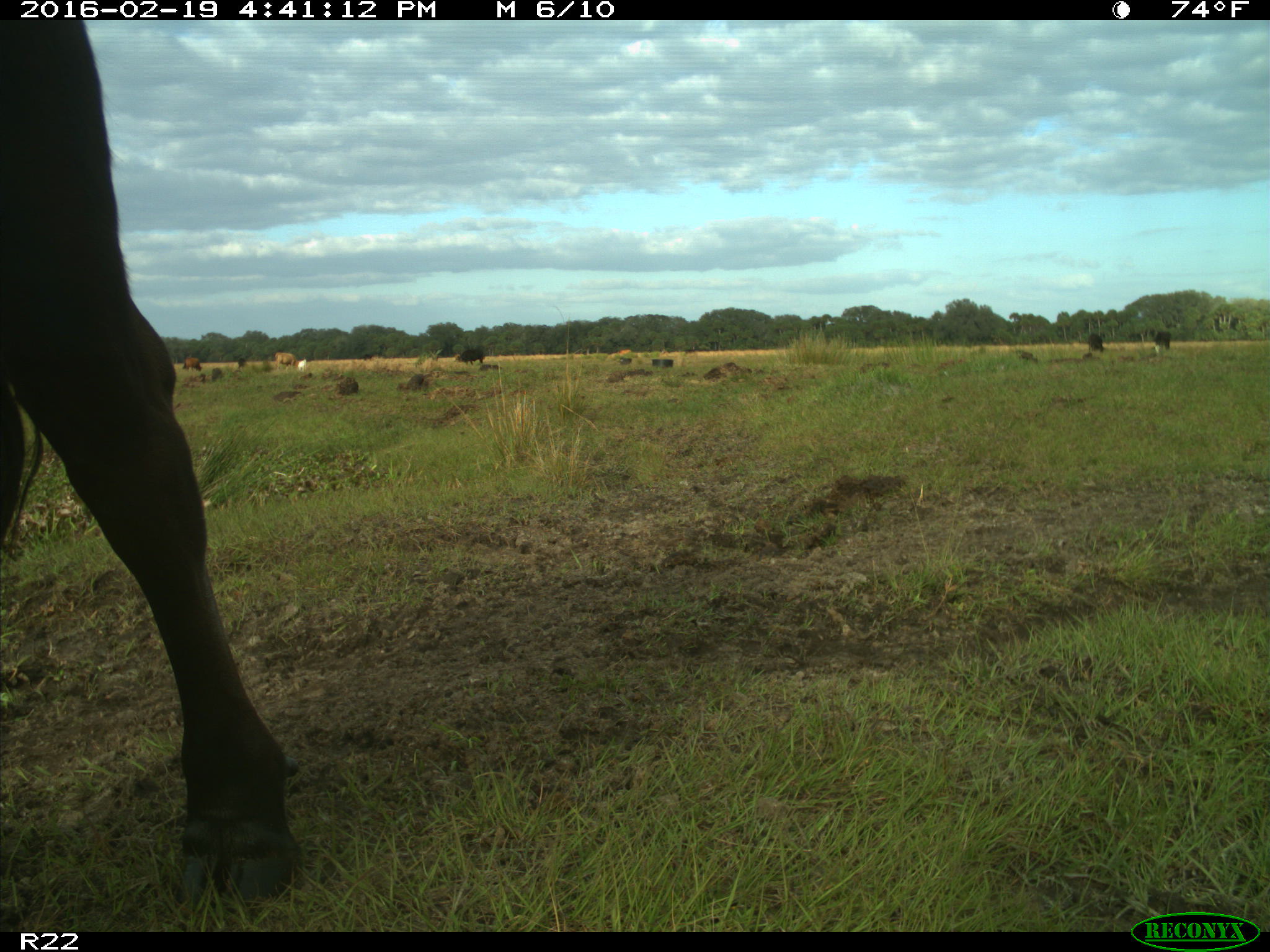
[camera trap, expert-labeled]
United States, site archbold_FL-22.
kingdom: Animalia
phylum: Chordata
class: Mammalia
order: Artiodactyla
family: Bovidae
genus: Bos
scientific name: Bos taurus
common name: domestic cow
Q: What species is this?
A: Bos taurus (domestic cow).